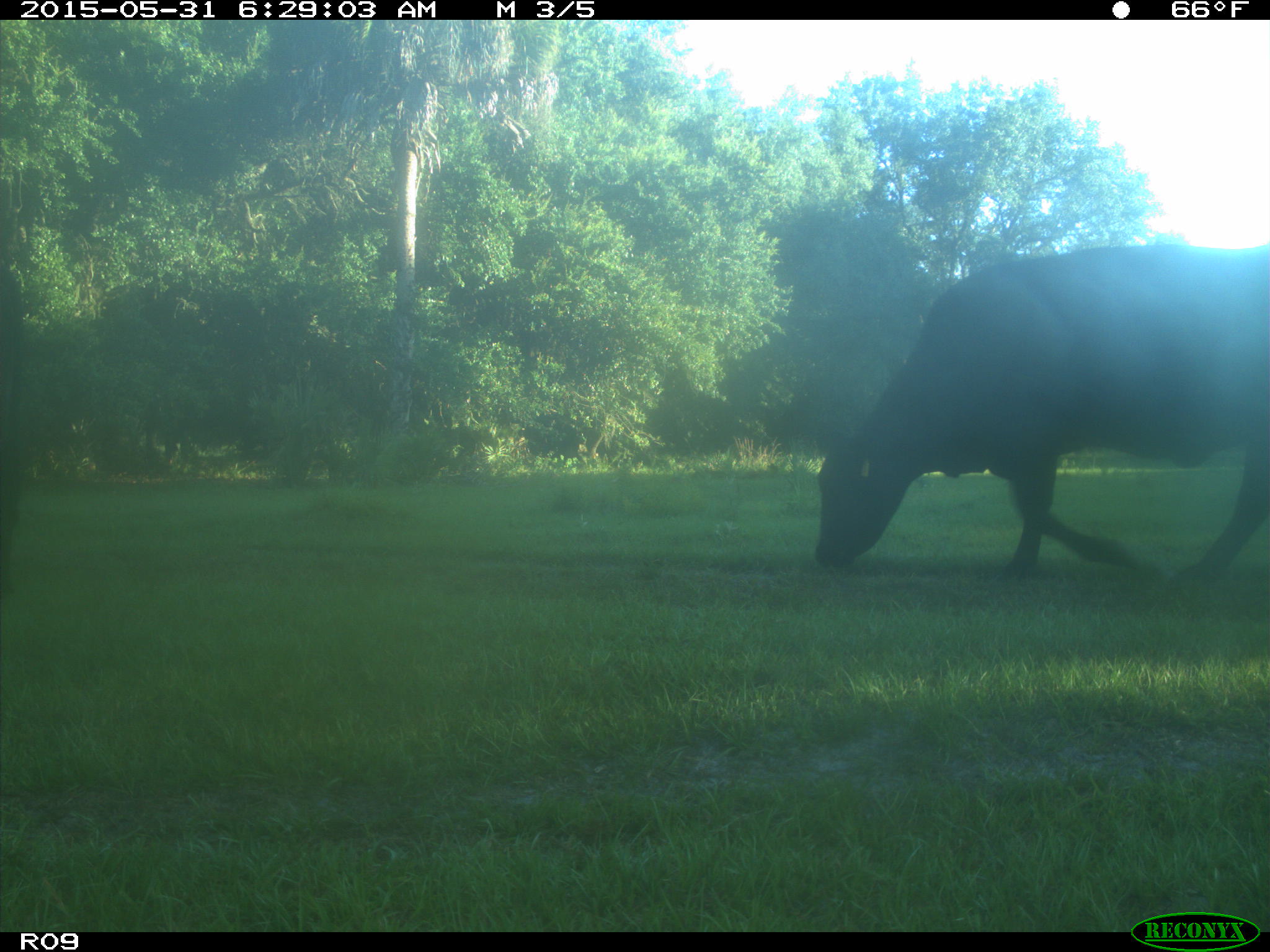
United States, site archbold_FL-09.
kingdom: Animalia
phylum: Chordata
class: Mammalia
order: Artiodactyla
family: Bovidae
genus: Bos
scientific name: Bos taurus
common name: domestic cow